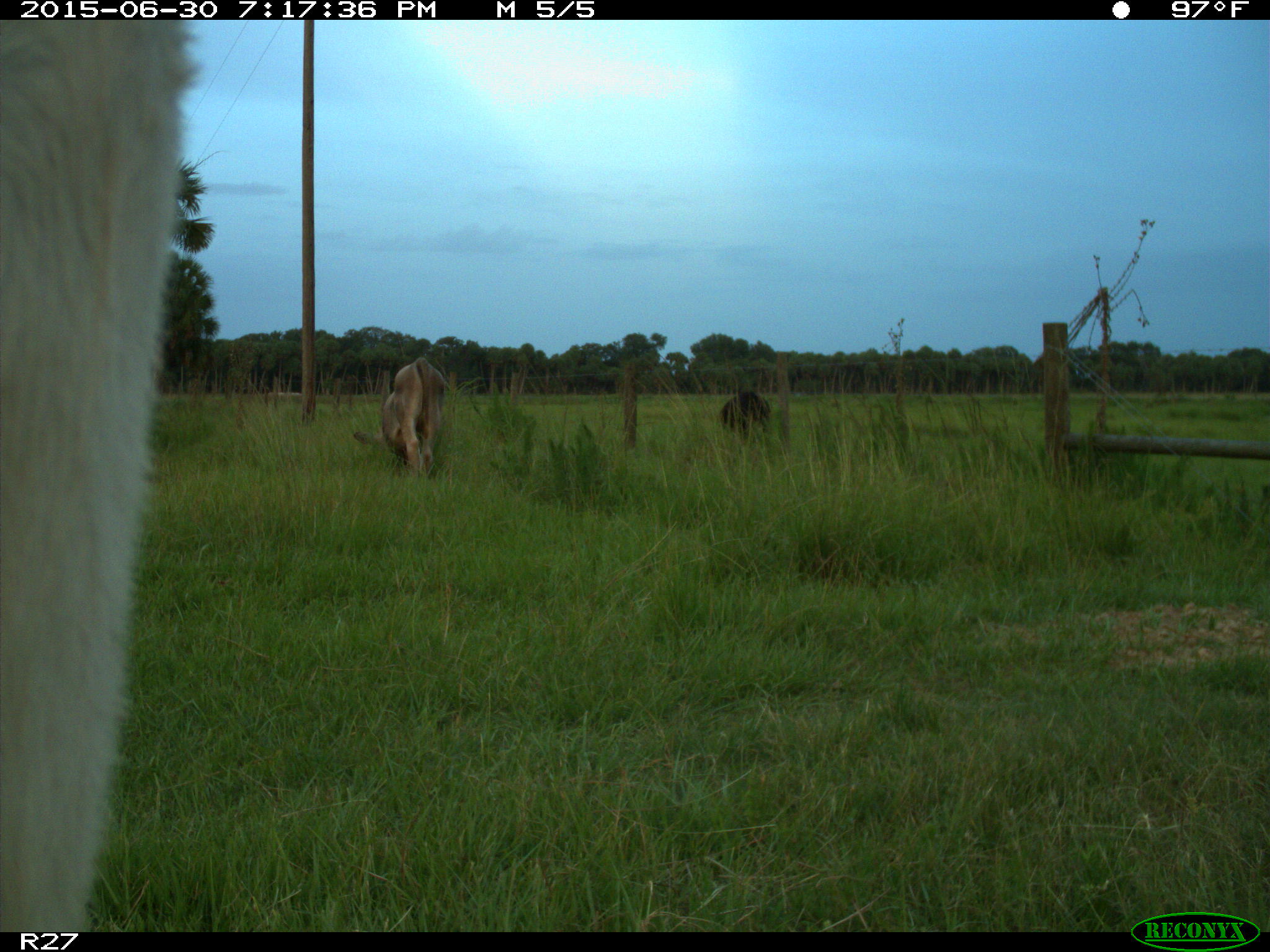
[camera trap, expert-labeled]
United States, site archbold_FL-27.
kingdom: Animalia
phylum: Chordata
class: Mammalia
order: Artiodactyla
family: Bovidae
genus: Bos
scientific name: Bos taurus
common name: domestic cow